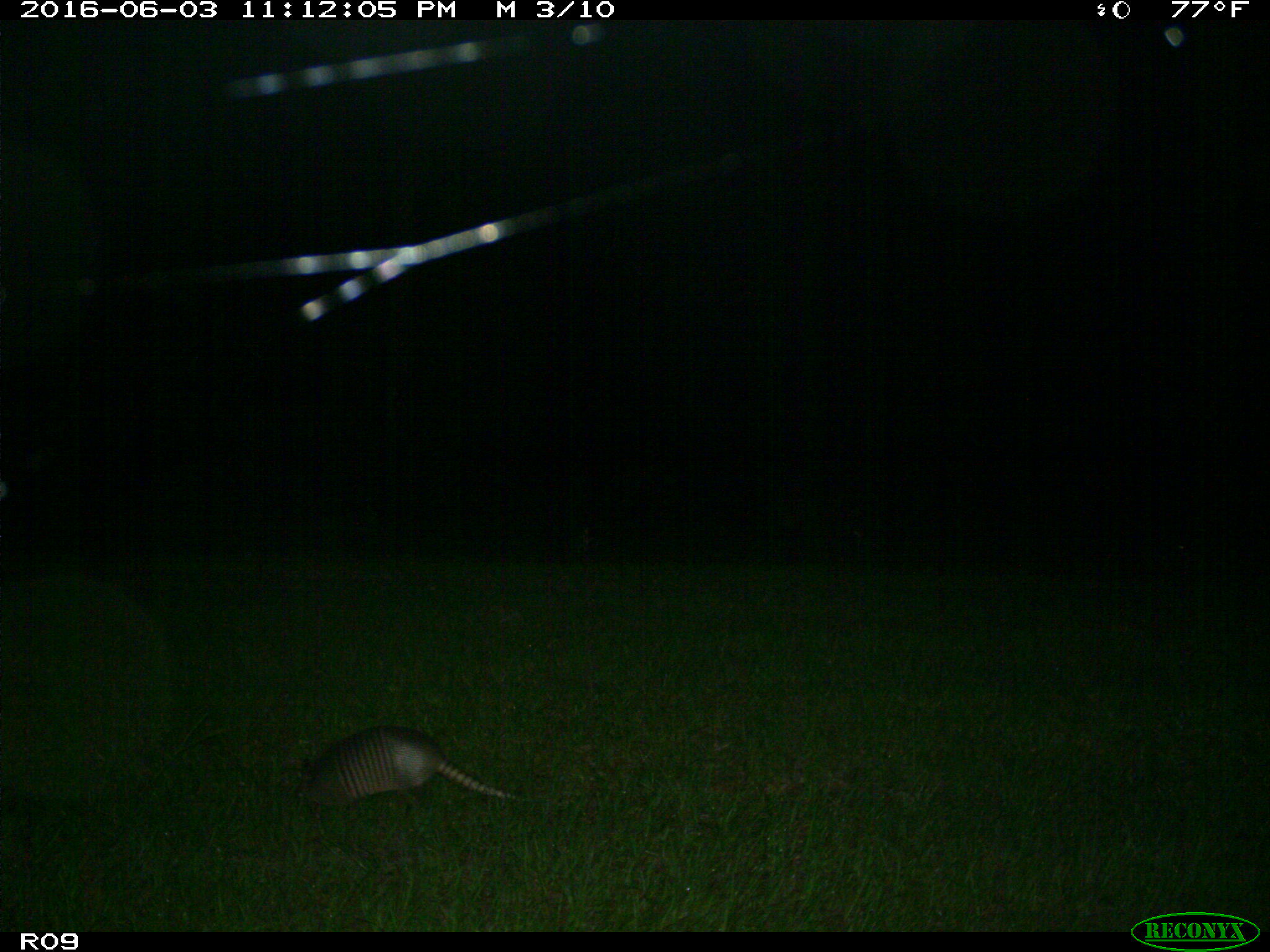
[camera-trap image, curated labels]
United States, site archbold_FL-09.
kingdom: Animalia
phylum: Chordata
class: Mammalia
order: Cingulata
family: Dasypodidae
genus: Dasypus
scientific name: Dasypus novemcinctus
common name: nine-banded armadillo